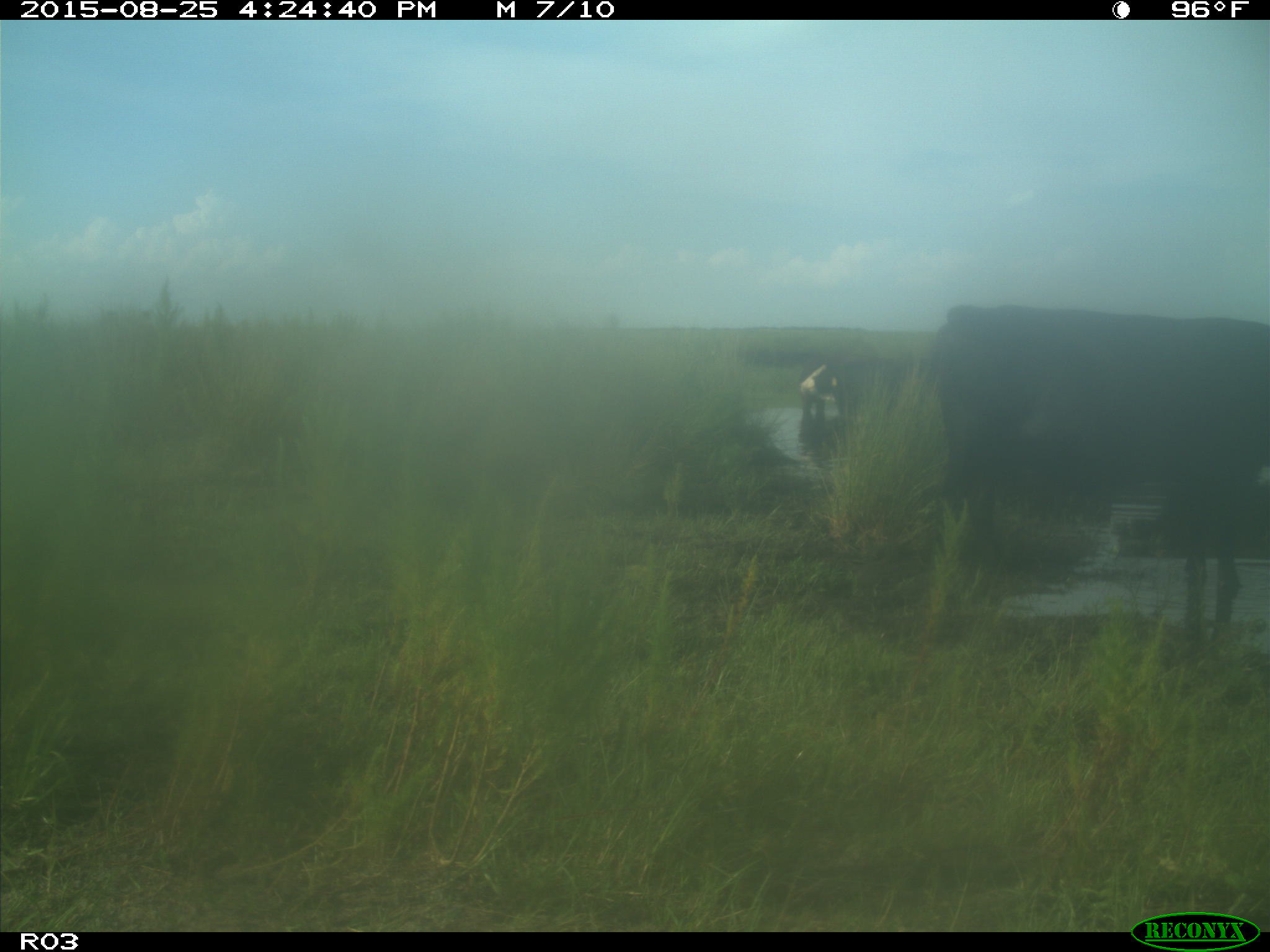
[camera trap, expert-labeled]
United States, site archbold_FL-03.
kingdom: Animalia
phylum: Chordata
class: Mammalia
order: Artiodactyla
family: Bovidae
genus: Bos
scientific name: Bos taurus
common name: domestic cow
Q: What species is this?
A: Bos taurus (domestic cow).